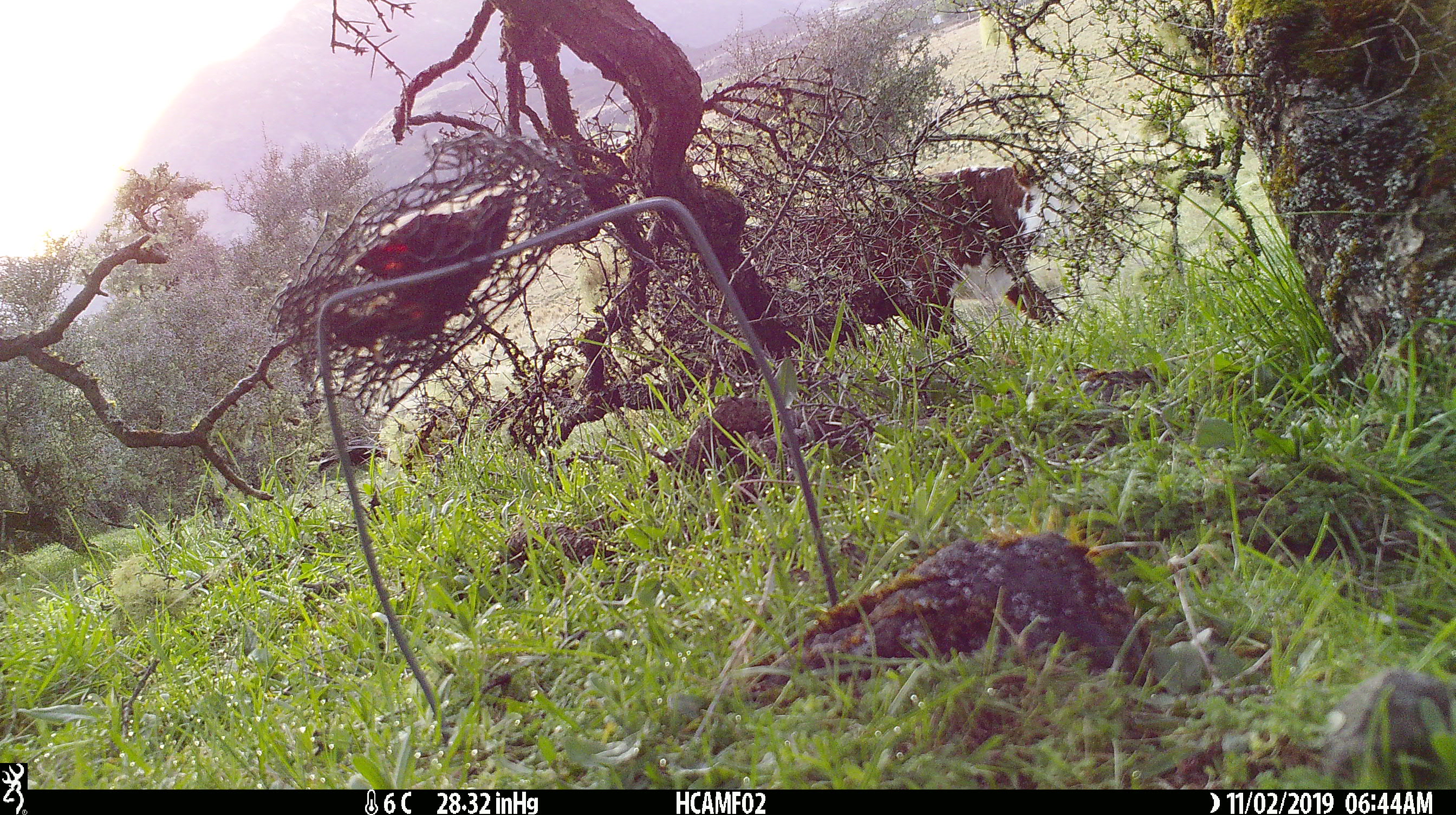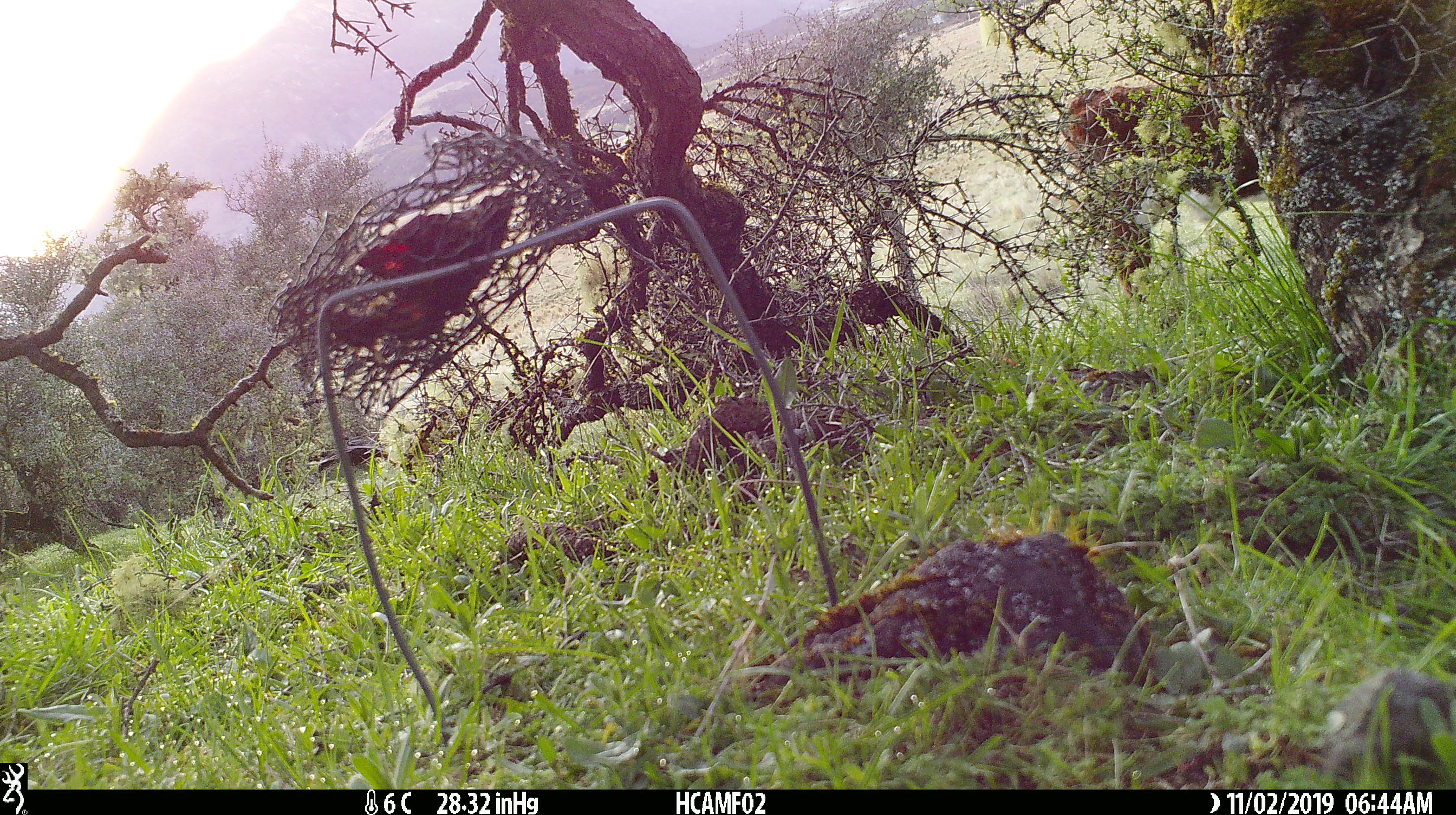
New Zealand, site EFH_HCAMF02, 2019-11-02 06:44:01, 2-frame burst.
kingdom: Animalia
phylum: Chordata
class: Mammalia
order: Artiodactyla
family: Bovidae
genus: Bos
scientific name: Bos taurus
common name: domestic cow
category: cow